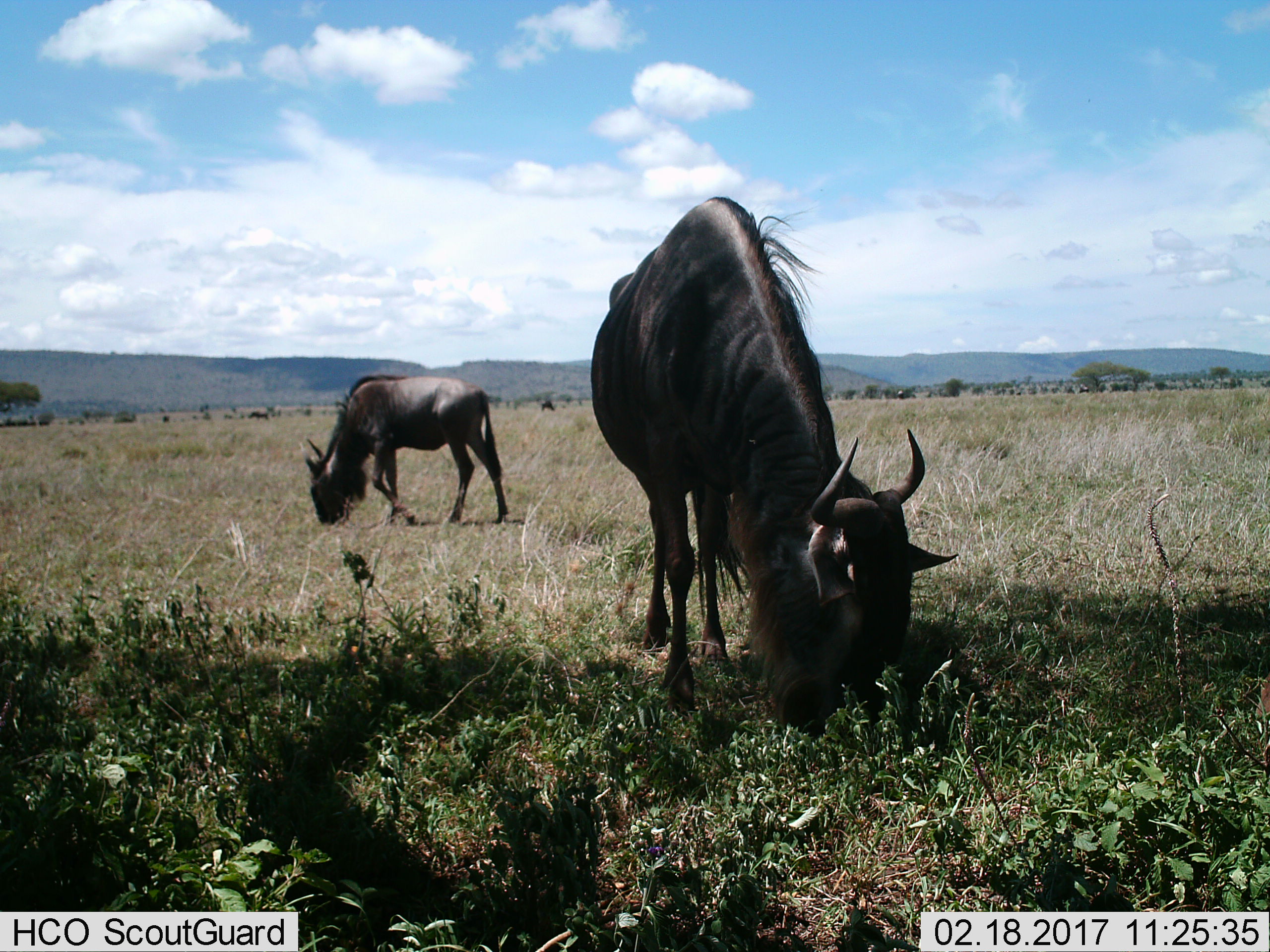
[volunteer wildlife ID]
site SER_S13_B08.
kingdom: Animalia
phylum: Chordata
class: Mammalia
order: Artiodactyla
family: Bovidae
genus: Connochaetes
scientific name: Connochaetes taurinus taurinus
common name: blue wildebeest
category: wildebeestblue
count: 2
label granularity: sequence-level